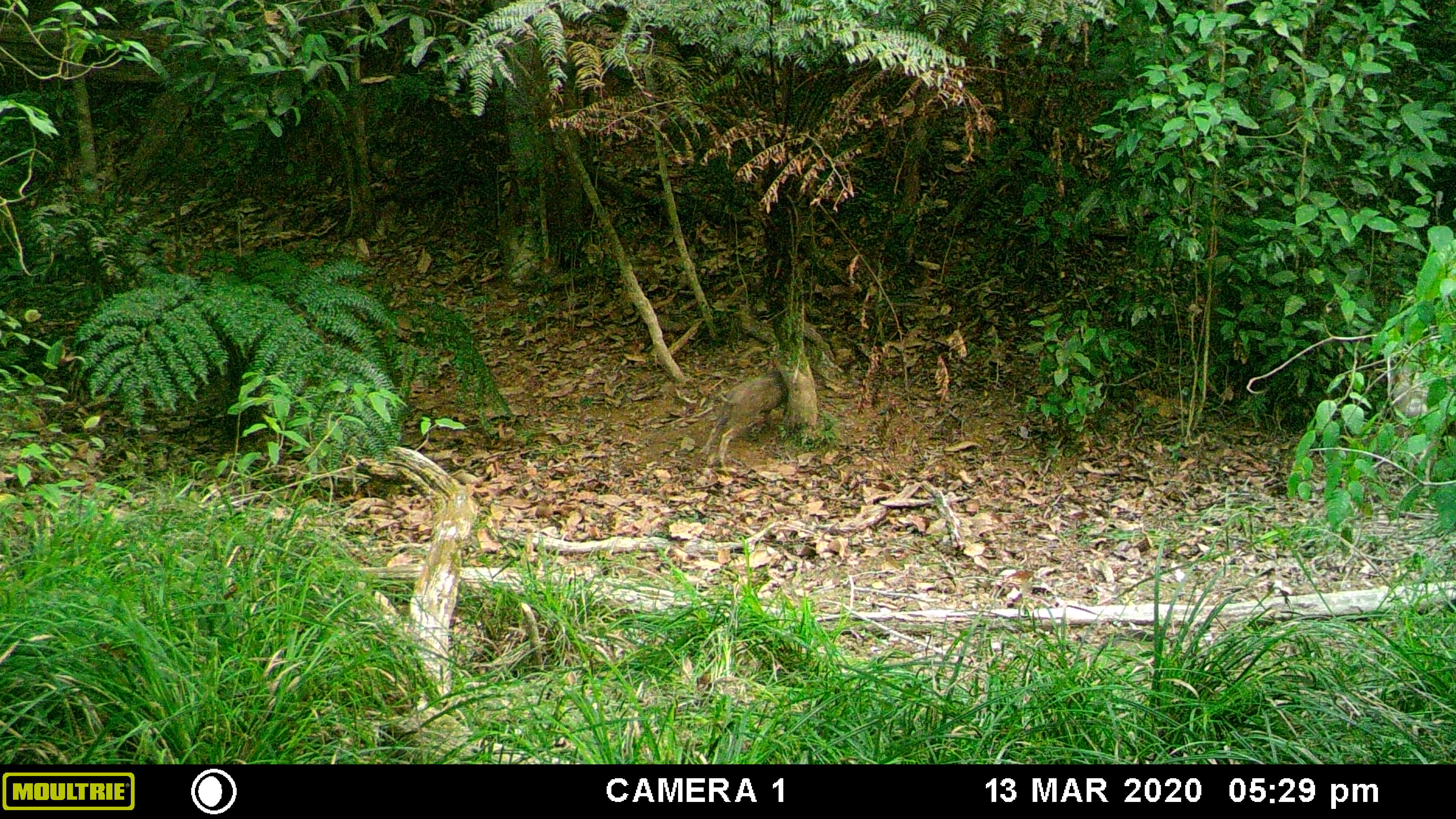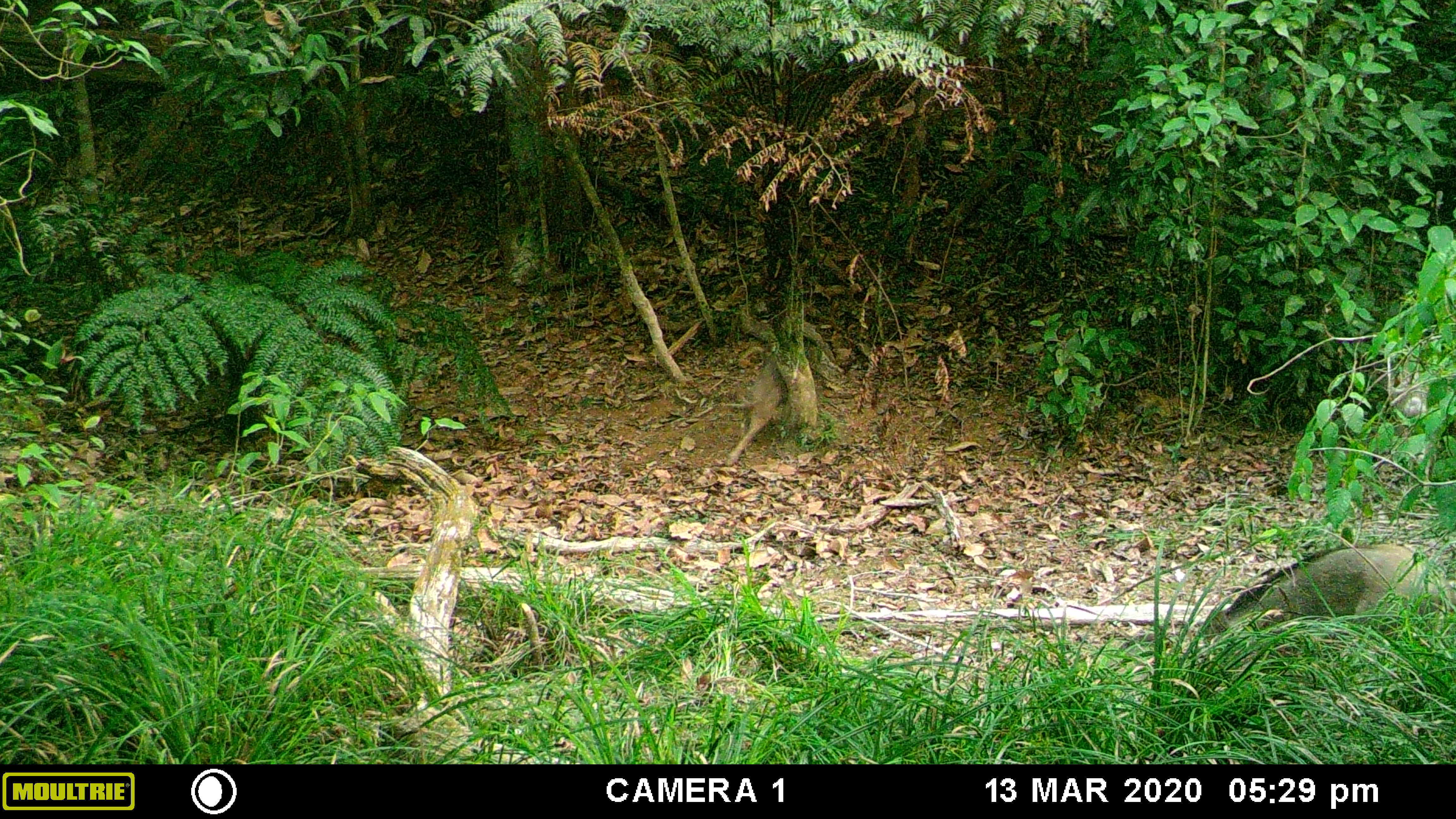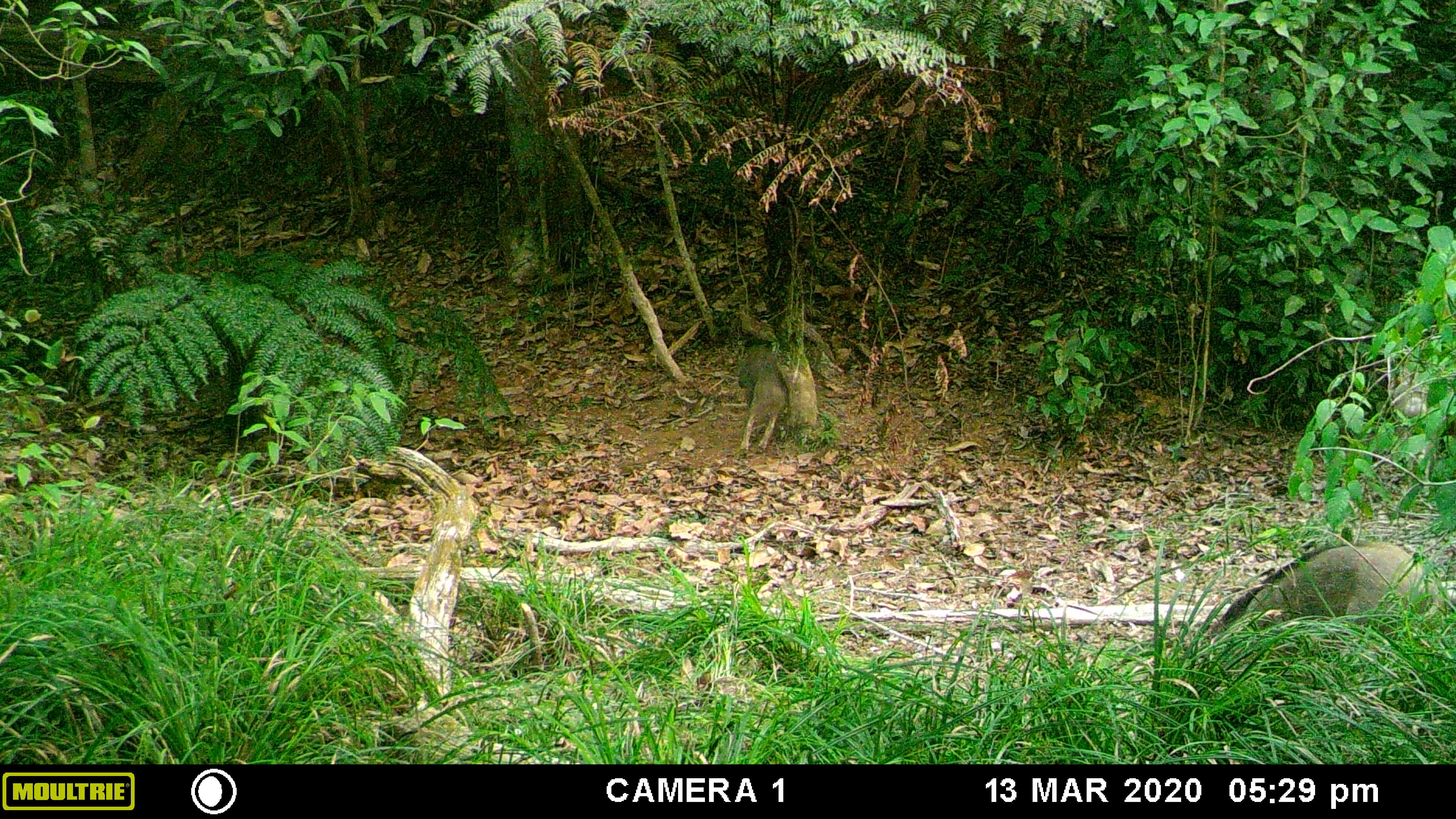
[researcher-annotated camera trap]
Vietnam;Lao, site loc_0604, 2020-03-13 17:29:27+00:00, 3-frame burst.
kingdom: Animalia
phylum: Chordata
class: Mammalia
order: Artiodactyla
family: Suidae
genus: Sus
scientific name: Sus scrofa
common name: eurasian wild pig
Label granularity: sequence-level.